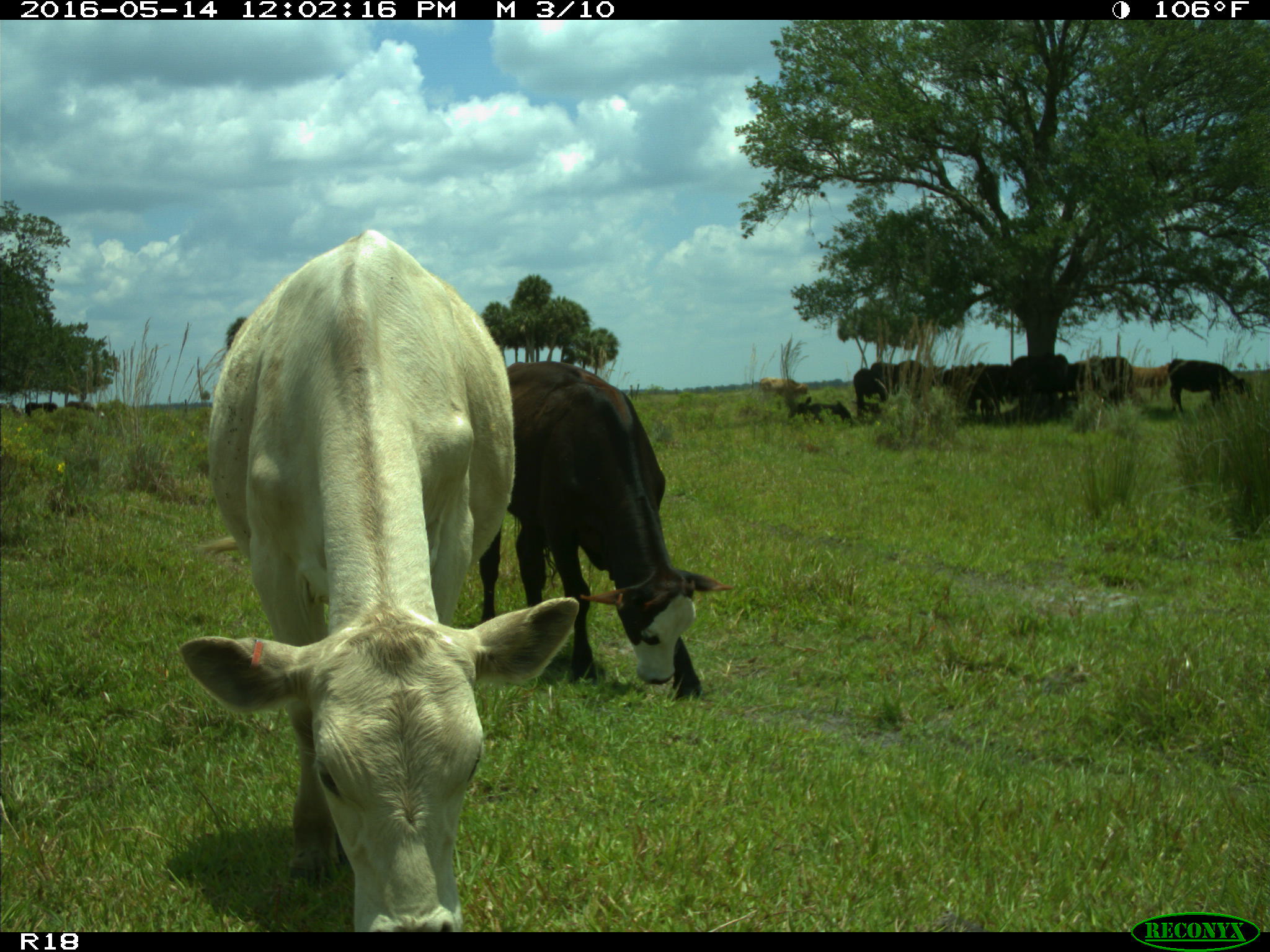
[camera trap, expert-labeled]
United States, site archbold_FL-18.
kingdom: Animalia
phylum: Chordata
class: Mammalia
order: Artiodactyla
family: Bovidae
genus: Bos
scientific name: Bos taurus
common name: domestic cow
Bos taurus (domestic cow).